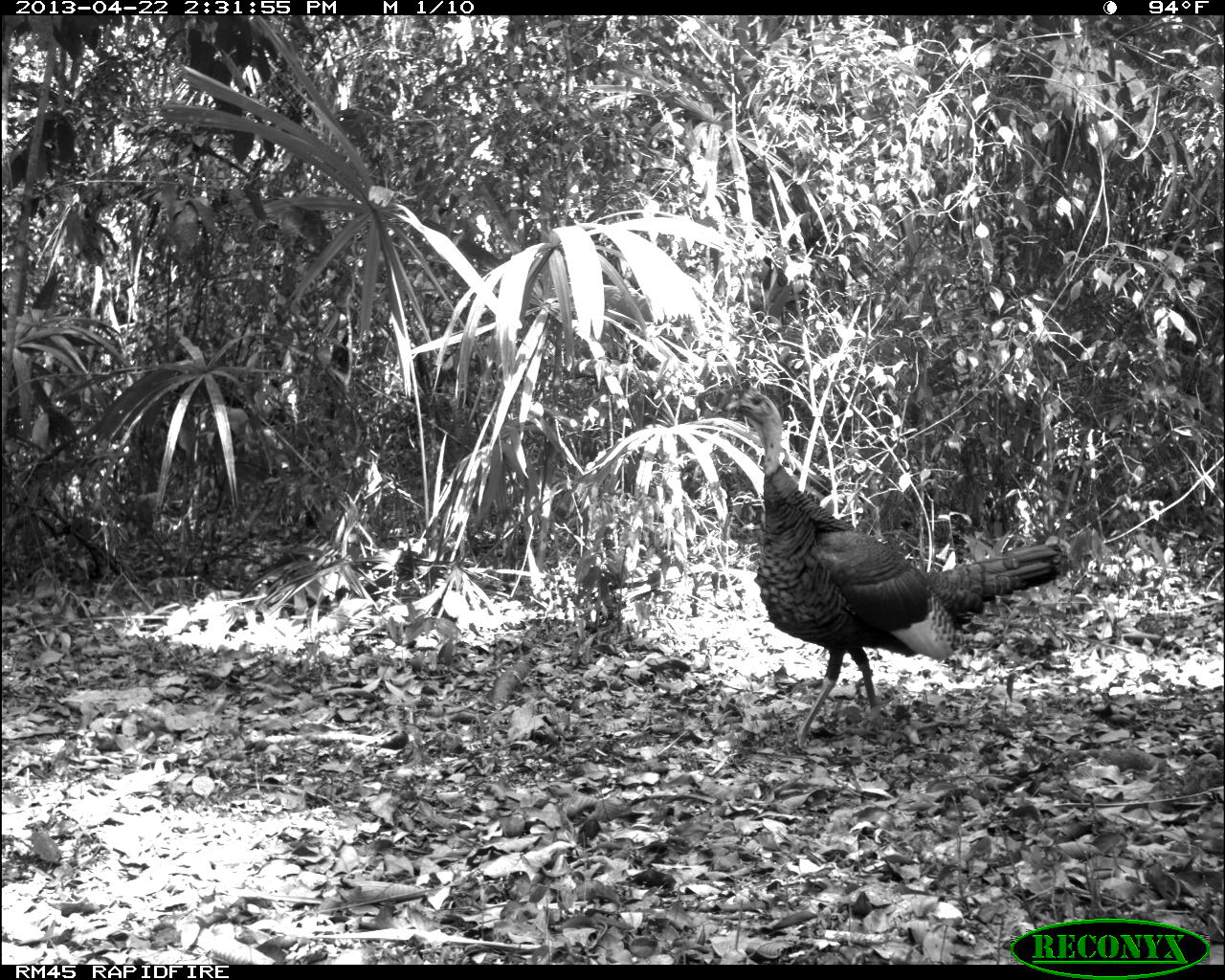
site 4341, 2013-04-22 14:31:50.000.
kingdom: Animalia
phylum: Chordata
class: Aves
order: Galliformes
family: Phasianidae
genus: Meleagris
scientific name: Meleagris ocellata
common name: ocellated turkey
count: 1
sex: male